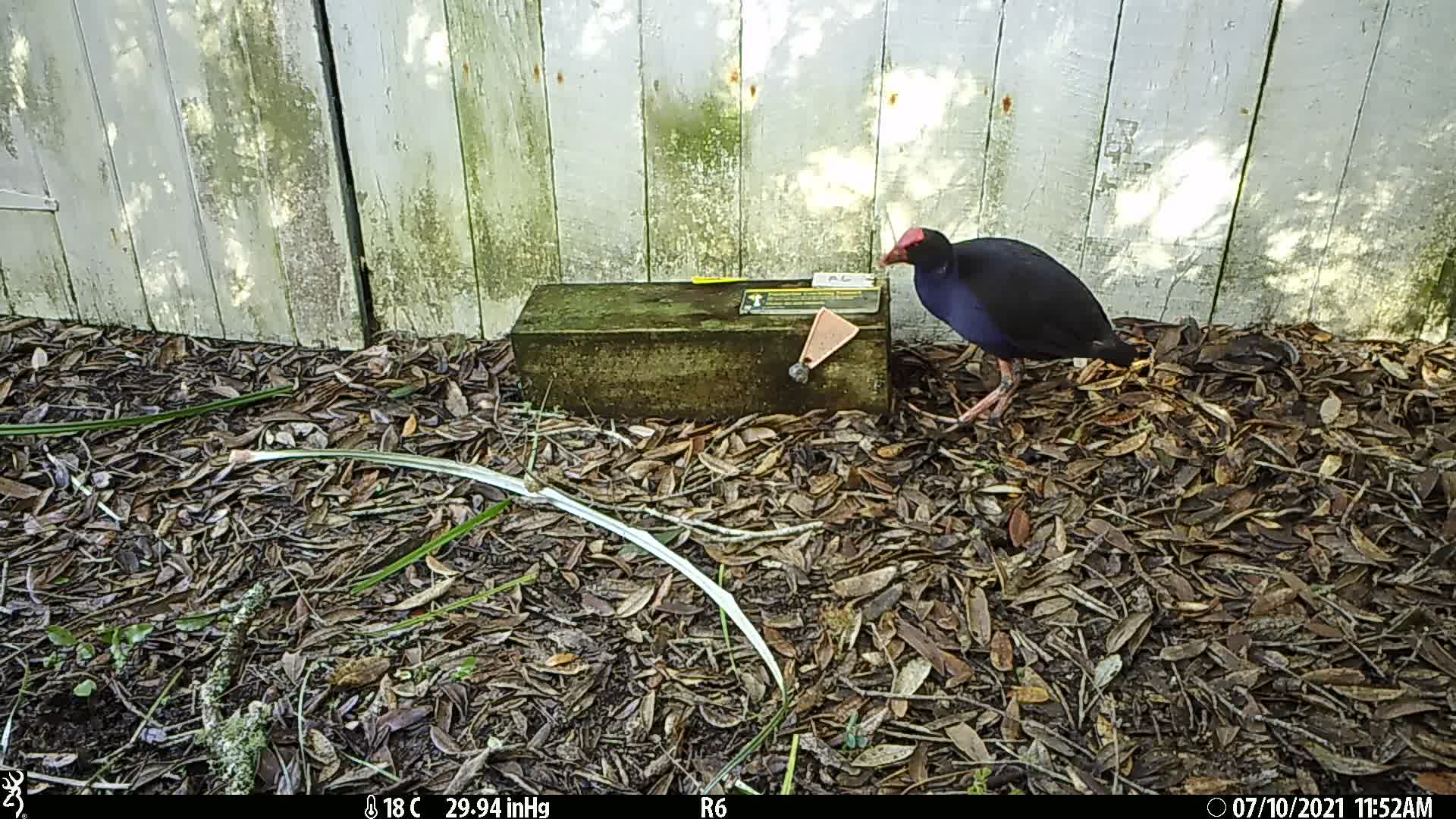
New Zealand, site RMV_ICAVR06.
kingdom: Animalia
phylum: Chordata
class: Aves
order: Gruiformes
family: Rallidae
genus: Porphyrio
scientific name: Porphyrio melanotus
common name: australasian swamphen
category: pukeko